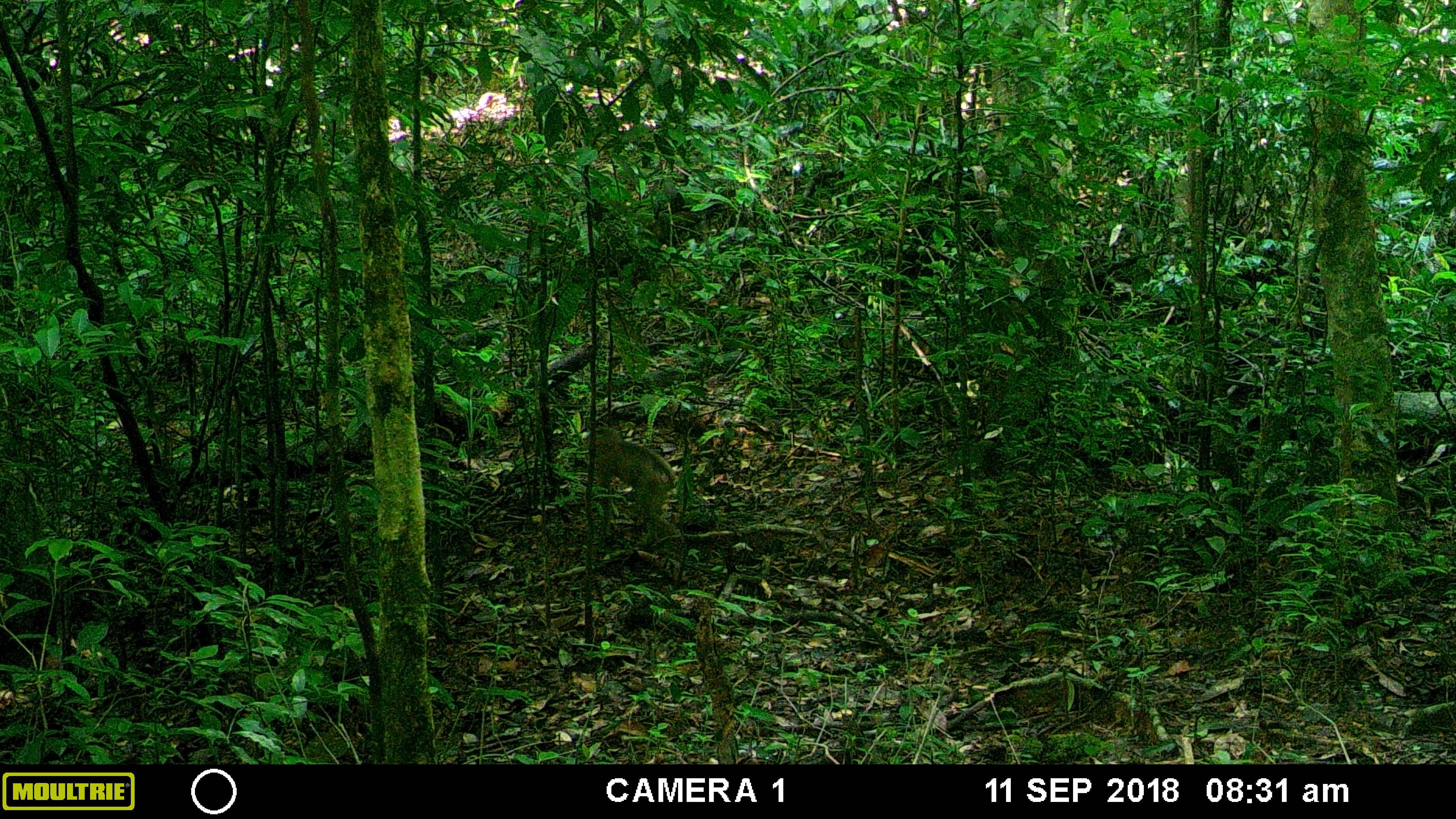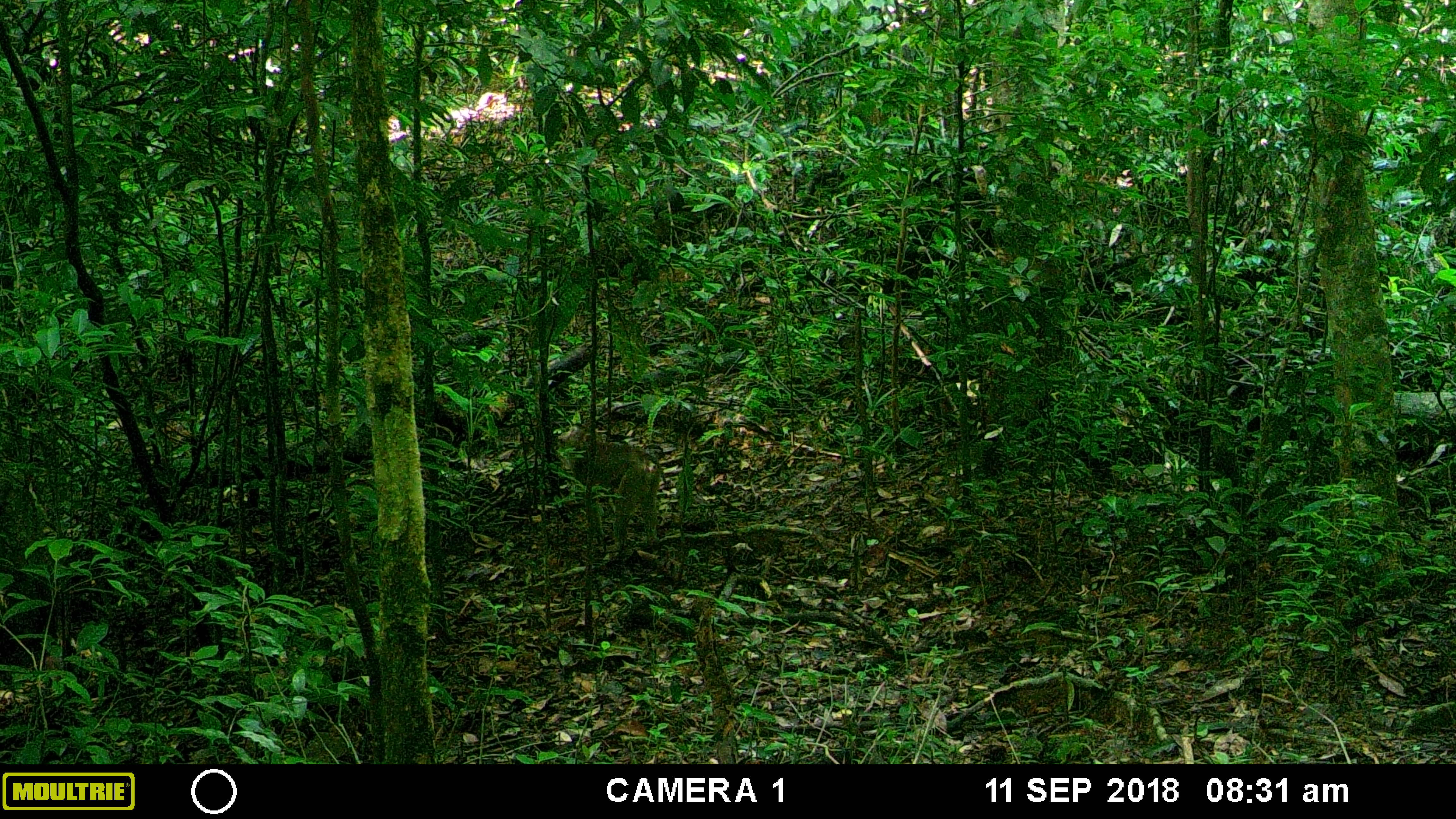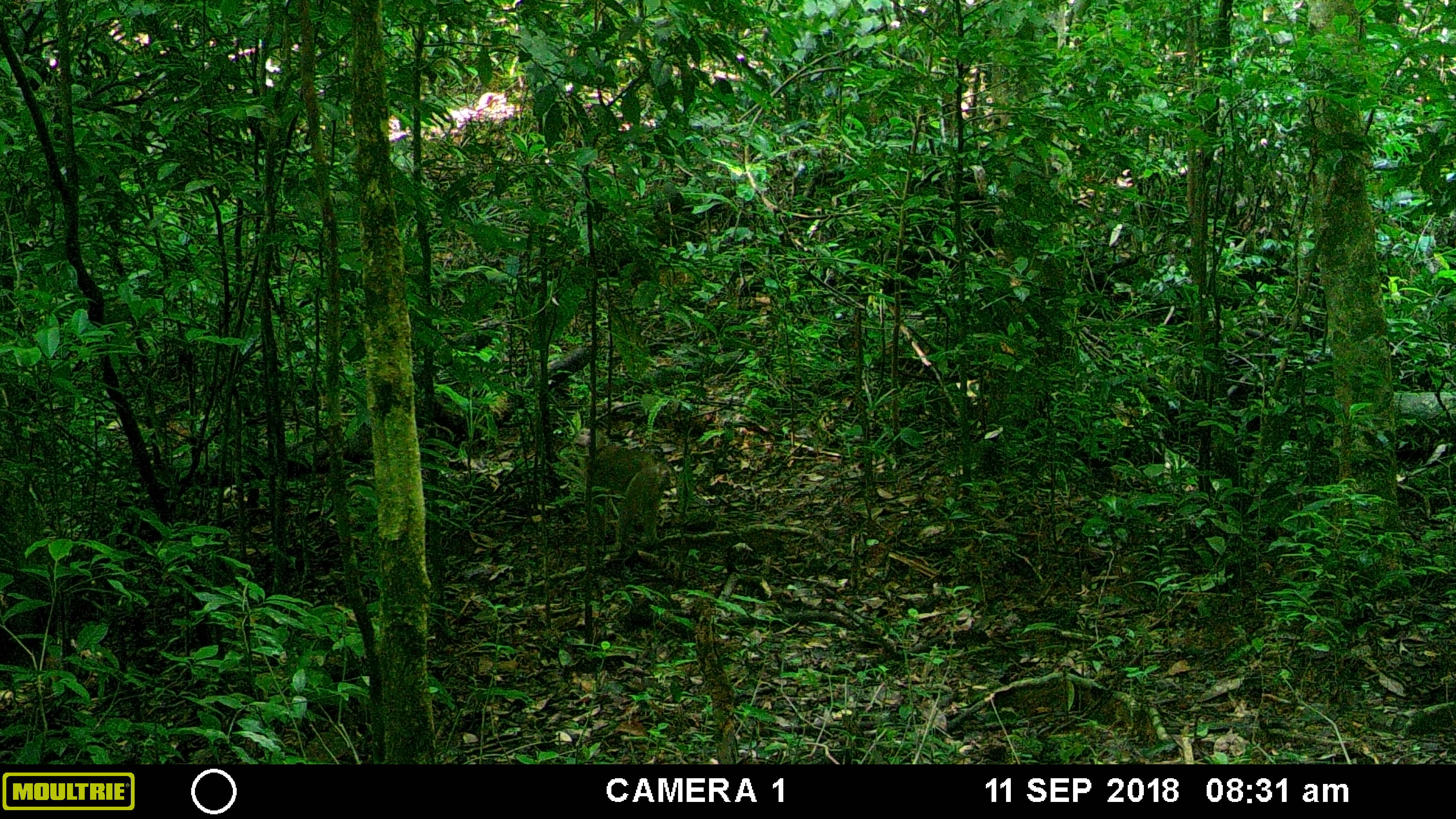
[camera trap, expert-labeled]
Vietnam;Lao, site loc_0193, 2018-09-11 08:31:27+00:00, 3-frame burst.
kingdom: Animalia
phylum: Chordata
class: Mammalia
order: Primates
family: Cercopithecidae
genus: Macaca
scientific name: Macaca nemestrina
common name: pig-tailed macaque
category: pig tailed macaque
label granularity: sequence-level